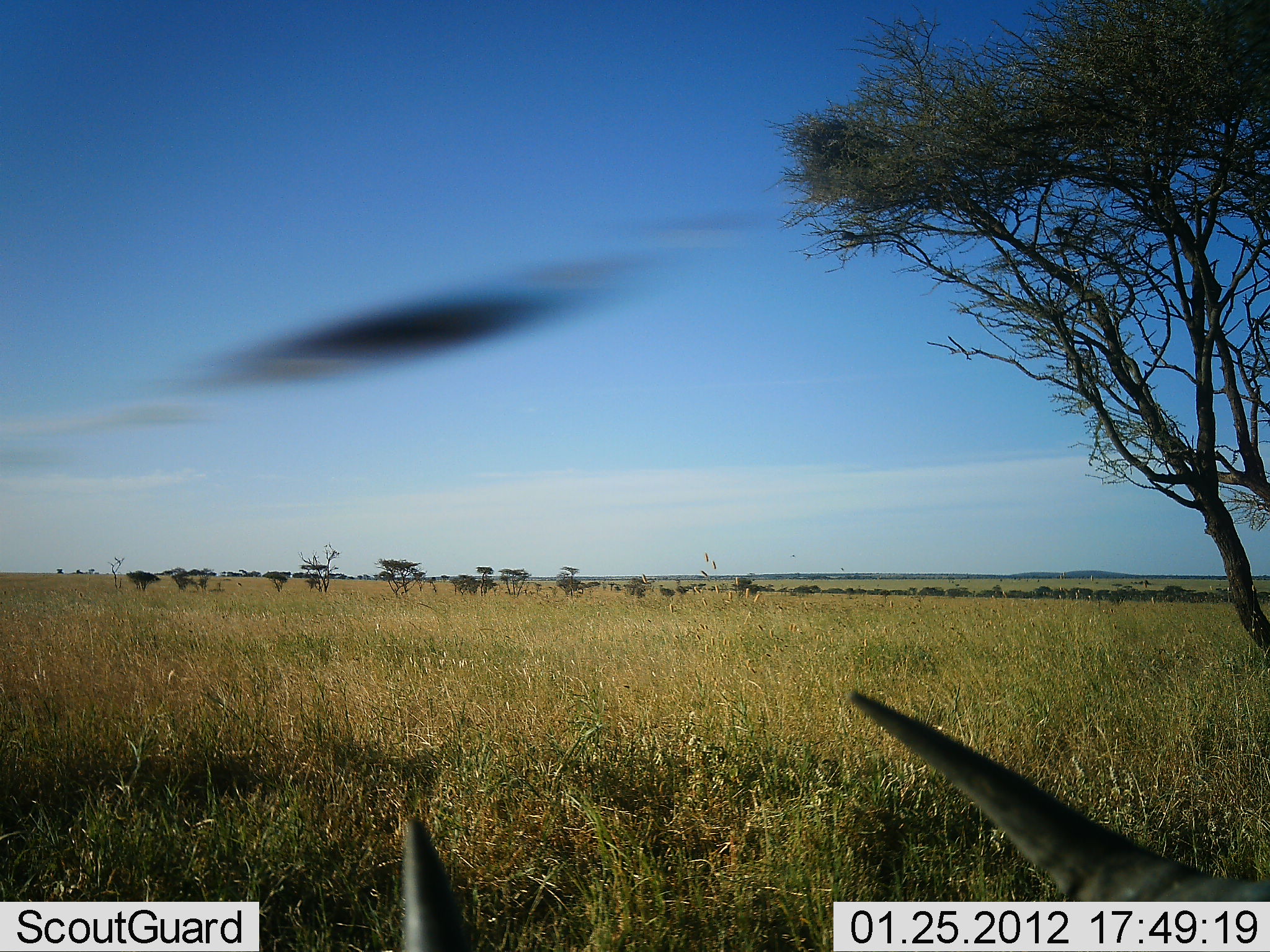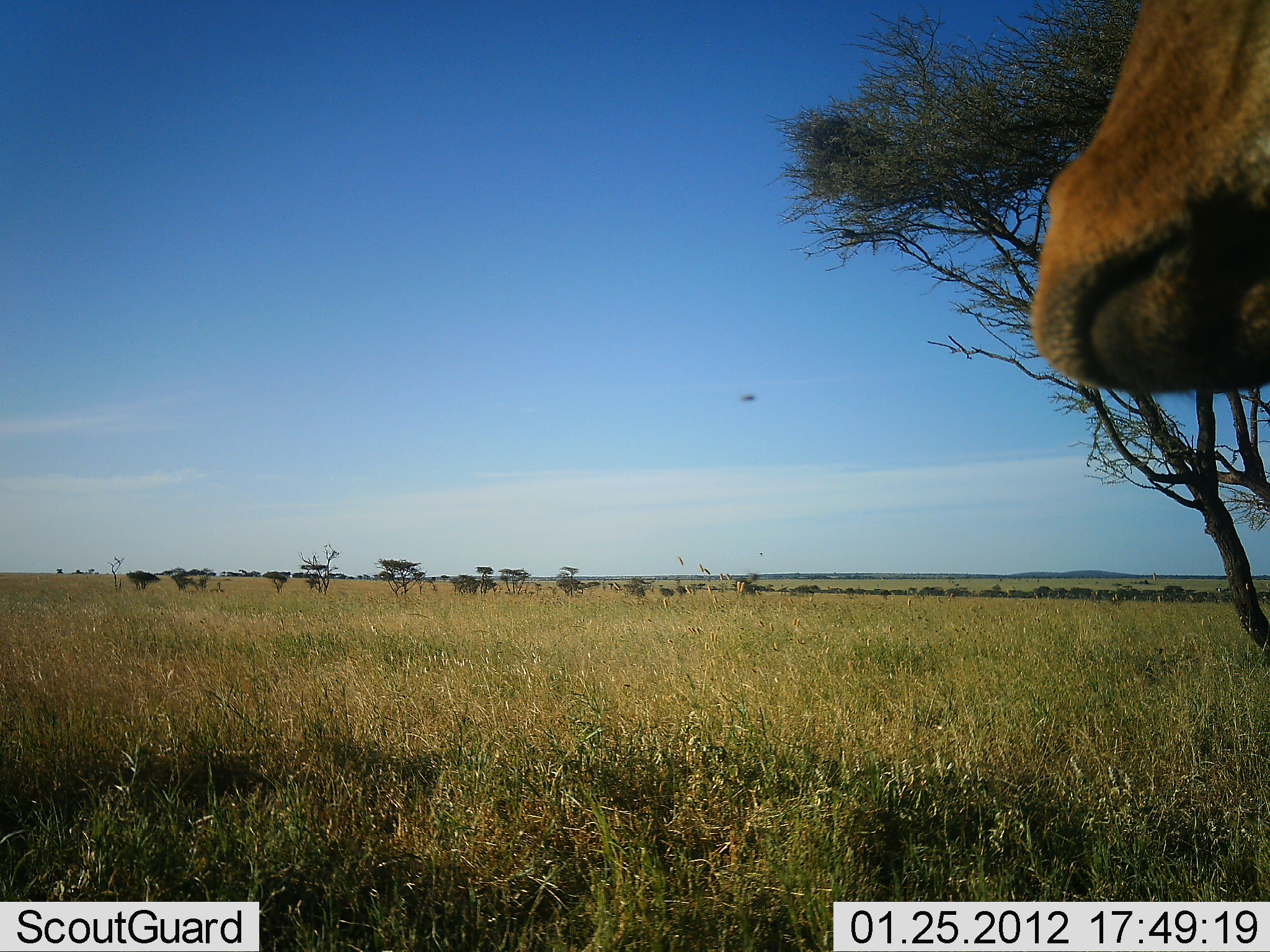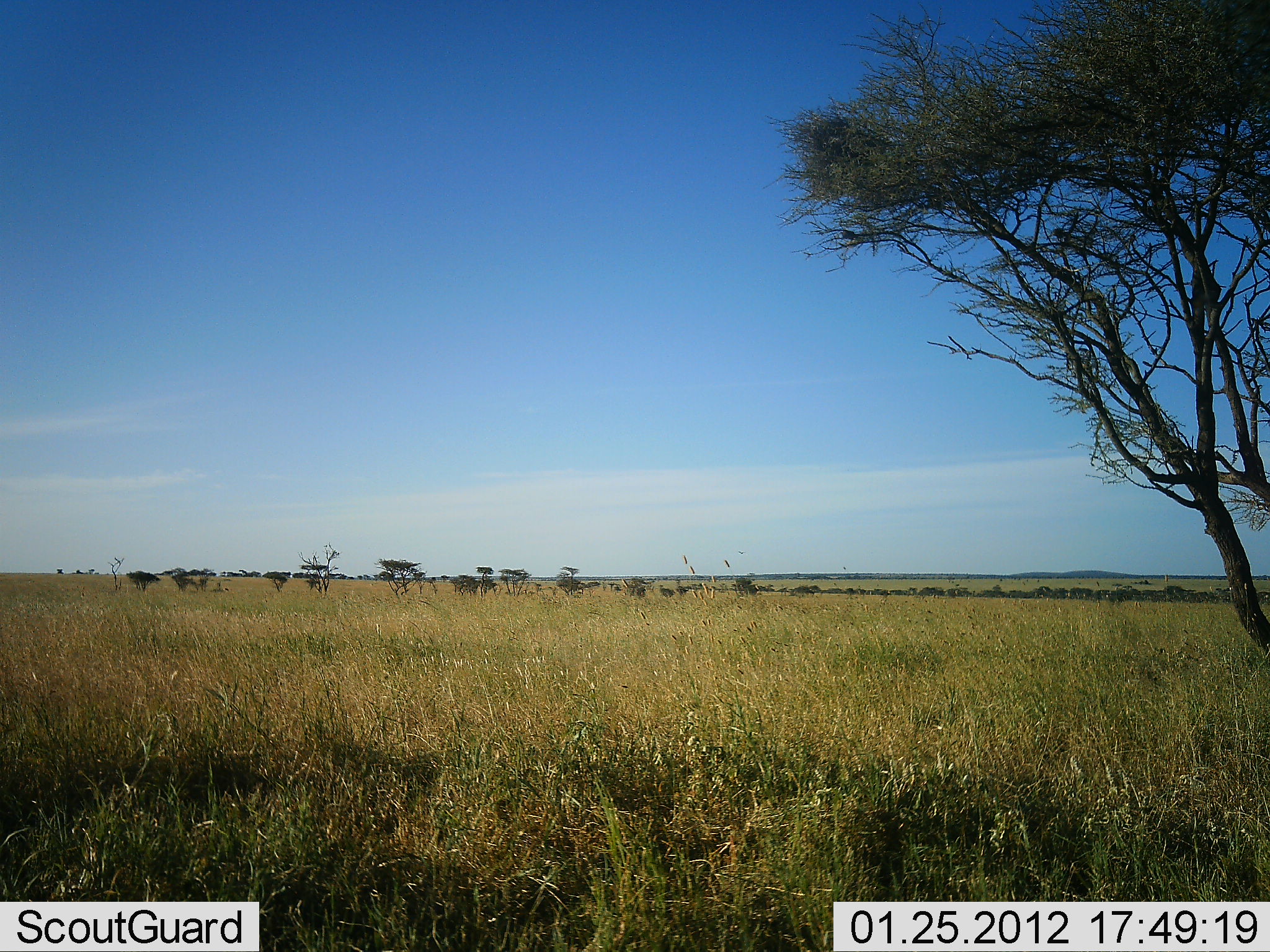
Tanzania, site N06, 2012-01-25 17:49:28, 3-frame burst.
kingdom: Animalia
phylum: Chordata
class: Mammalia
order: Artiodactyla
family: Bovidae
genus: Alcelaphus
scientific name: Alcelaphus buselaphus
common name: hartebeest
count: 1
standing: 68%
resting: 21%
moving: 16%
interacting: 0%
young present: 0%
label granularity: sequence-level